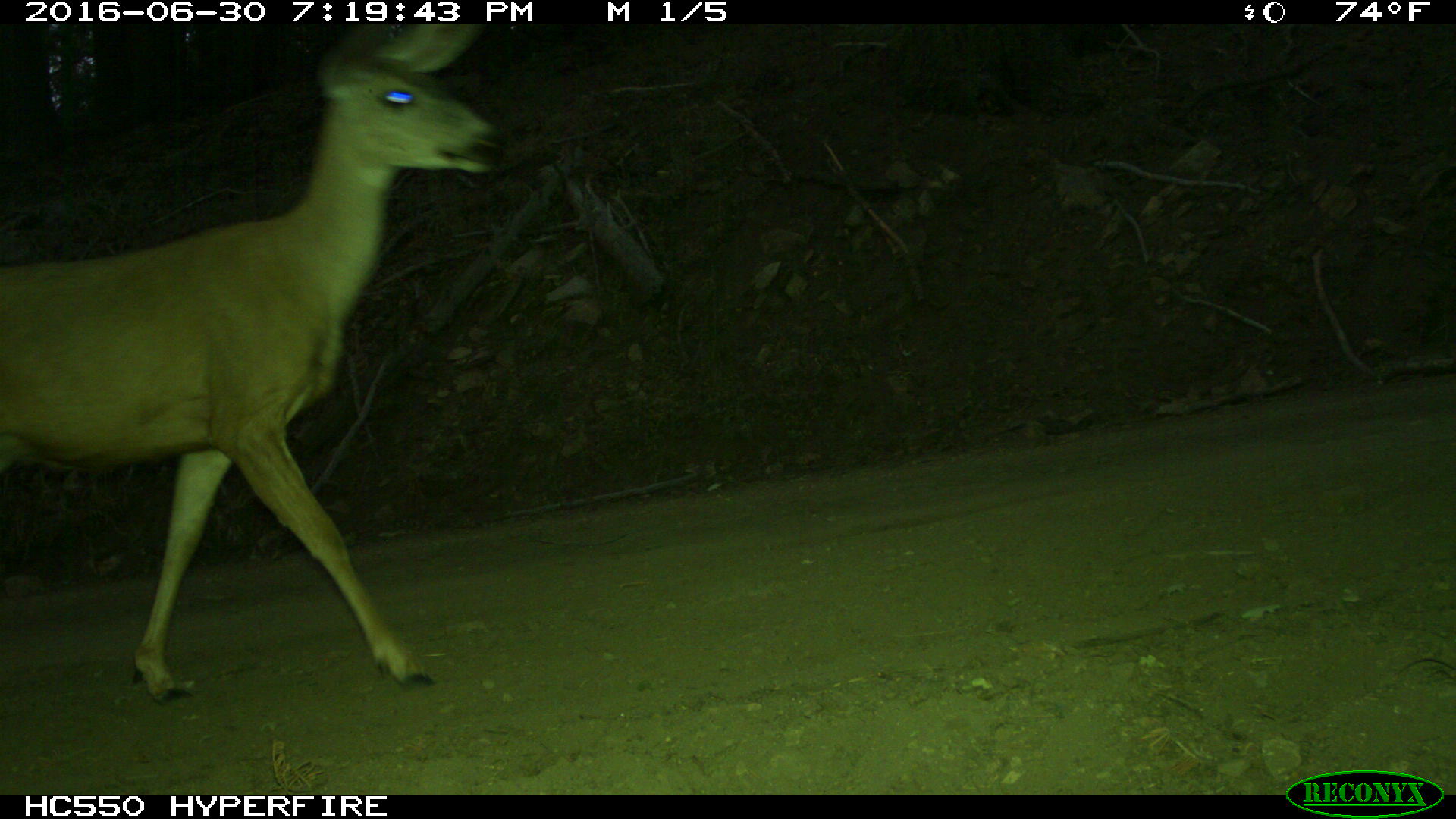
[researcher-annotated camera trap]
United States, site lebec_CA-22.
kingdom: Animalia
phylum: Chordata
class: Mammalia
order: Artiodactyla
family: Cervidae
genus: Odocoileus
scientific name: Odocoileus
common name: deer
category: unidentified deer